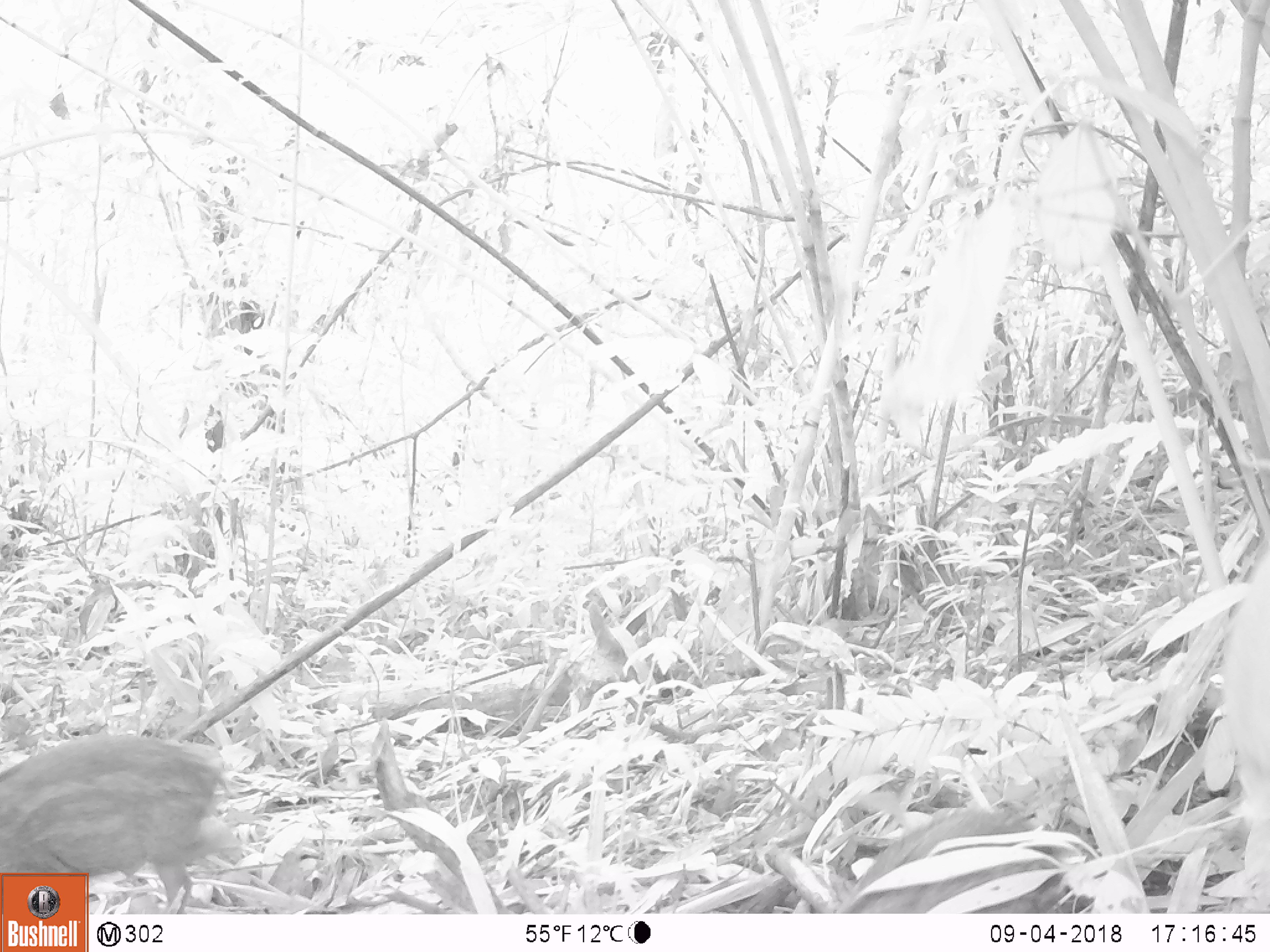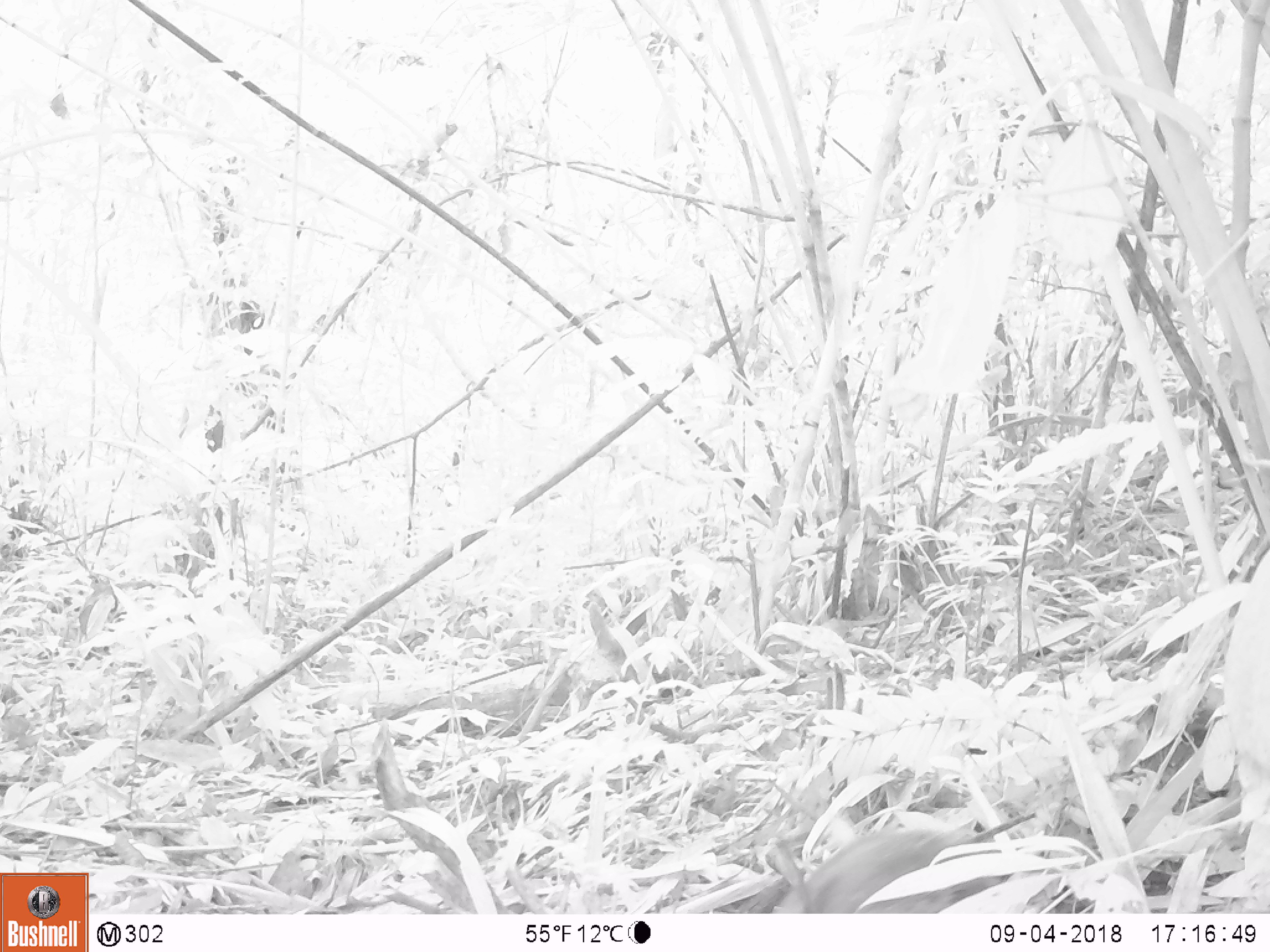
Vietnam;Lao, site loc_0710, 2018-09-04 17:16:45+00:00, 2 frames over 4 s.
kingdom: Animalia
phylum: Chordata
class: Mammalia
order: Artiodactyla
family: Suidae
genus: Sus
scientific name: Sus scrofa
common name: eurasian wild pig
Eurasian wild pig (Sus scrofa). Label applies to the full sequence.